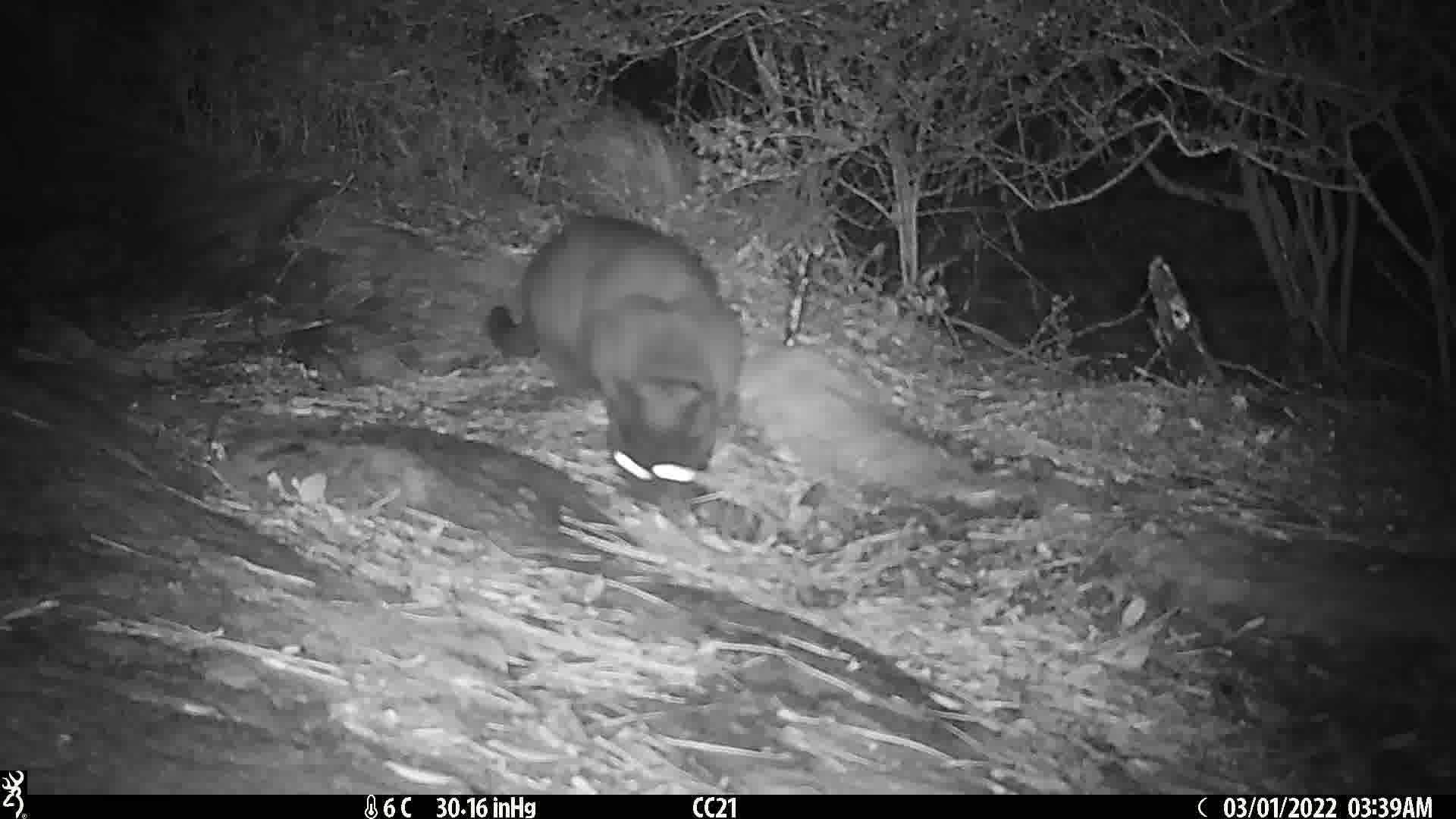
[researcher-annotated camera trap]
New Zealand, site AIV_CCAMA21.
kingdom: Animalia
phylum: Chordata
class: Mammalia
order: Carnivora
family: Felidae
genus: Felis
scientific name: Felis catus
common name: domestic cat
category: cat